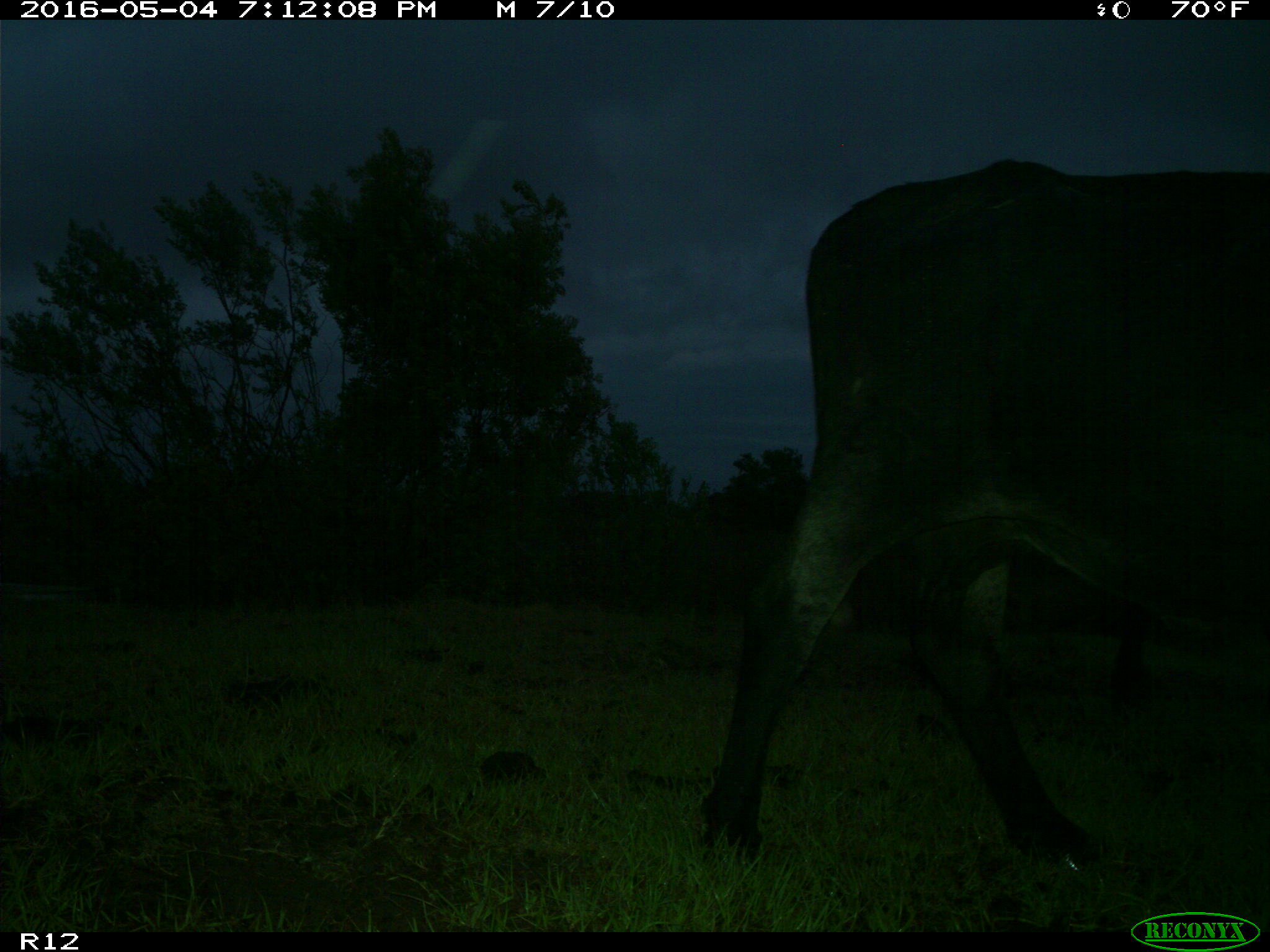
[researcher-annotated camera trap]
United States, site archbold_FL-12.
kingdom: Animalia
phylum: Chordata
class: Mammalia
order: Artiodactyla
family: Bovidae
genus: Bos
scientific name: Bos taurus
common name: domestic cow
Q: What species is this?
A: Bos taurus (domestic cow).